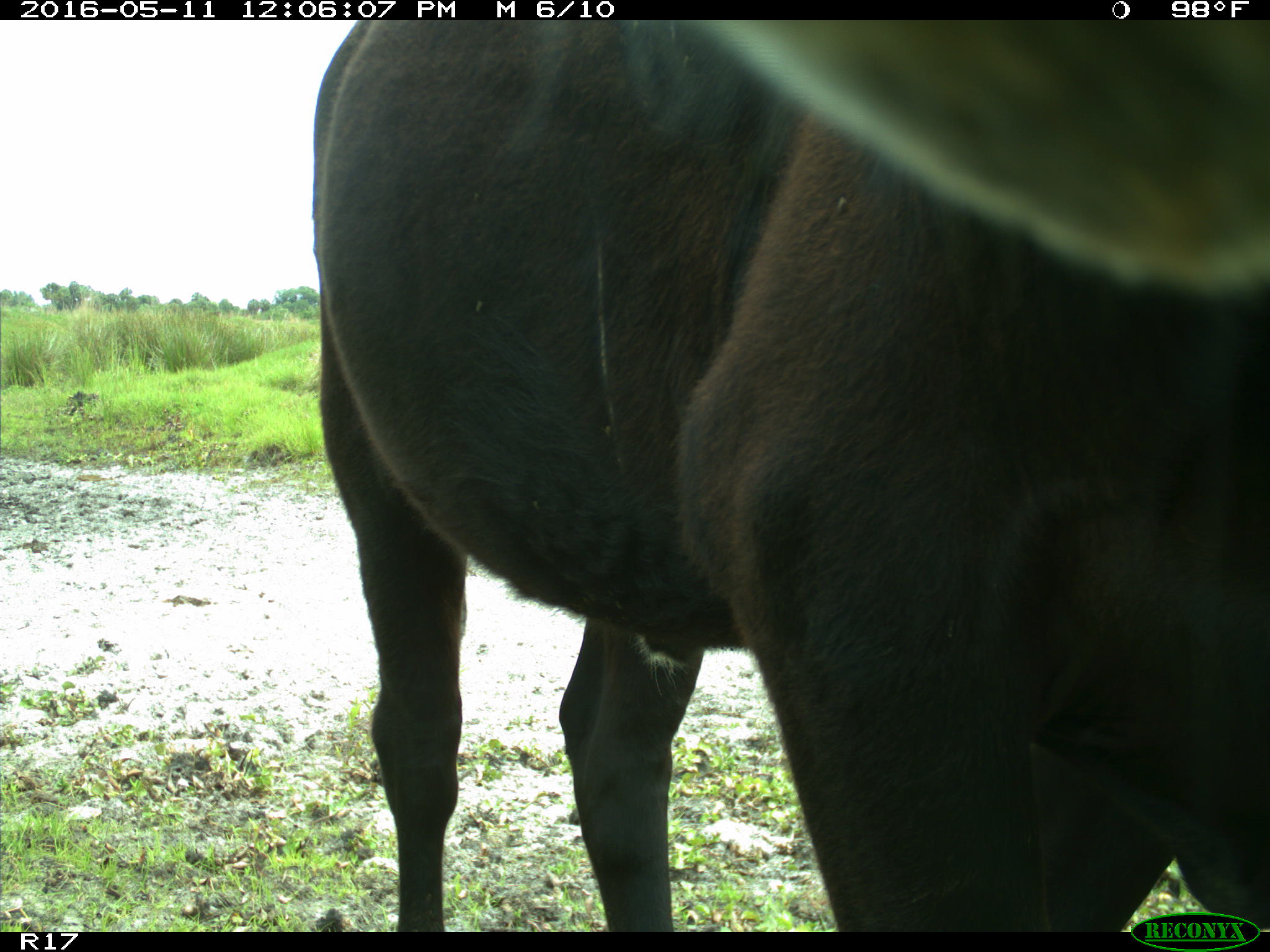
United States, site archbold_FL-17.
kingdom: Animalia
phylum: Chordata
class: Mammalia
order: Artiodactyla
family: Bovidae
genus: Bos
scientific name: Bos taurus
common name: domestic cow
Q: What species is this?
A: Bos taurus (domestic cow).